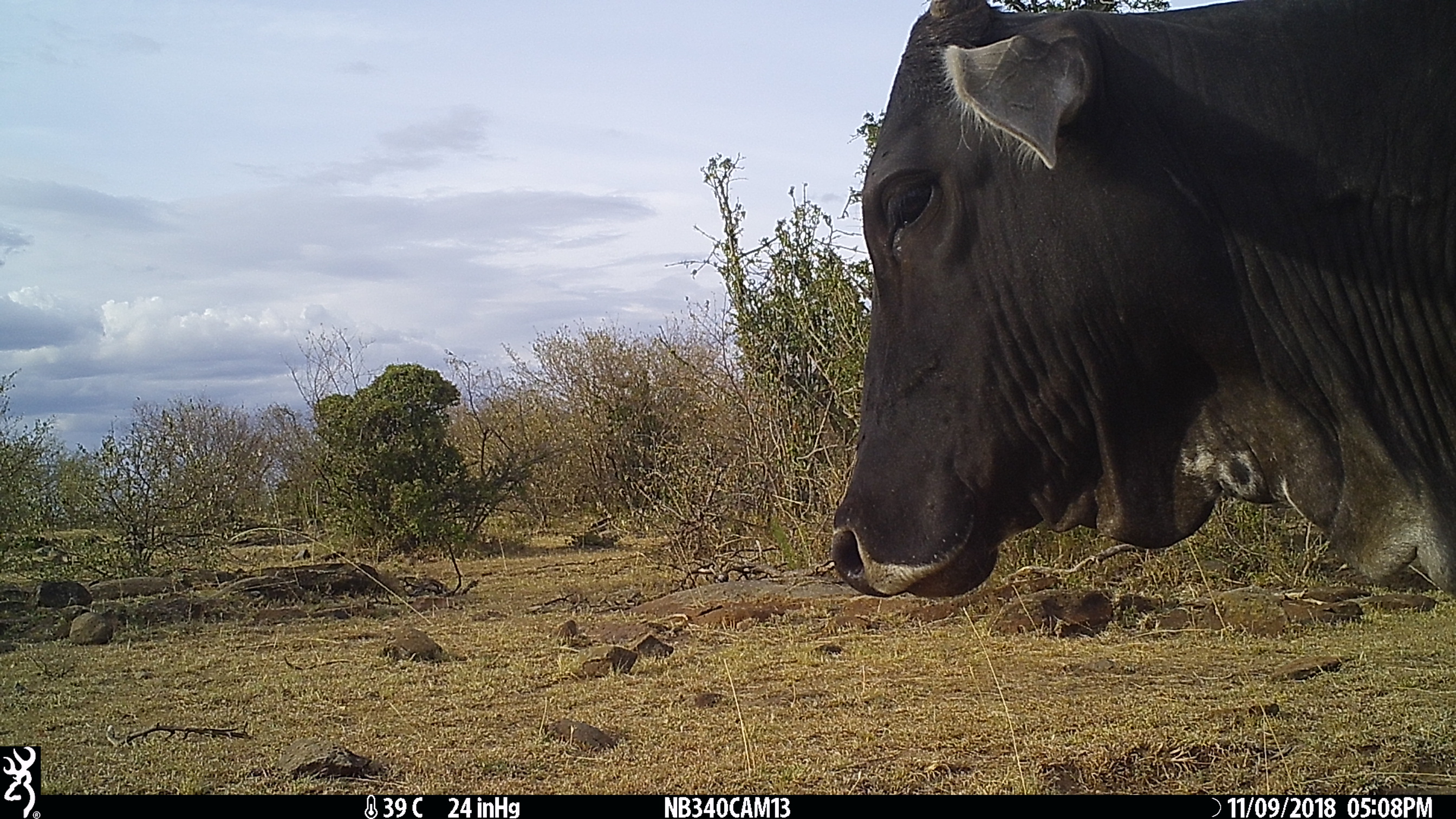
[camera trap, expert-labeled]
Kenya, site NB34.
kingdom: Animalia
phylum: Chordata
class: Mammalia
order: Artiodactyla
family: Bovidae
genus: Bos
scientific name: Bos taurus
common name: cattle